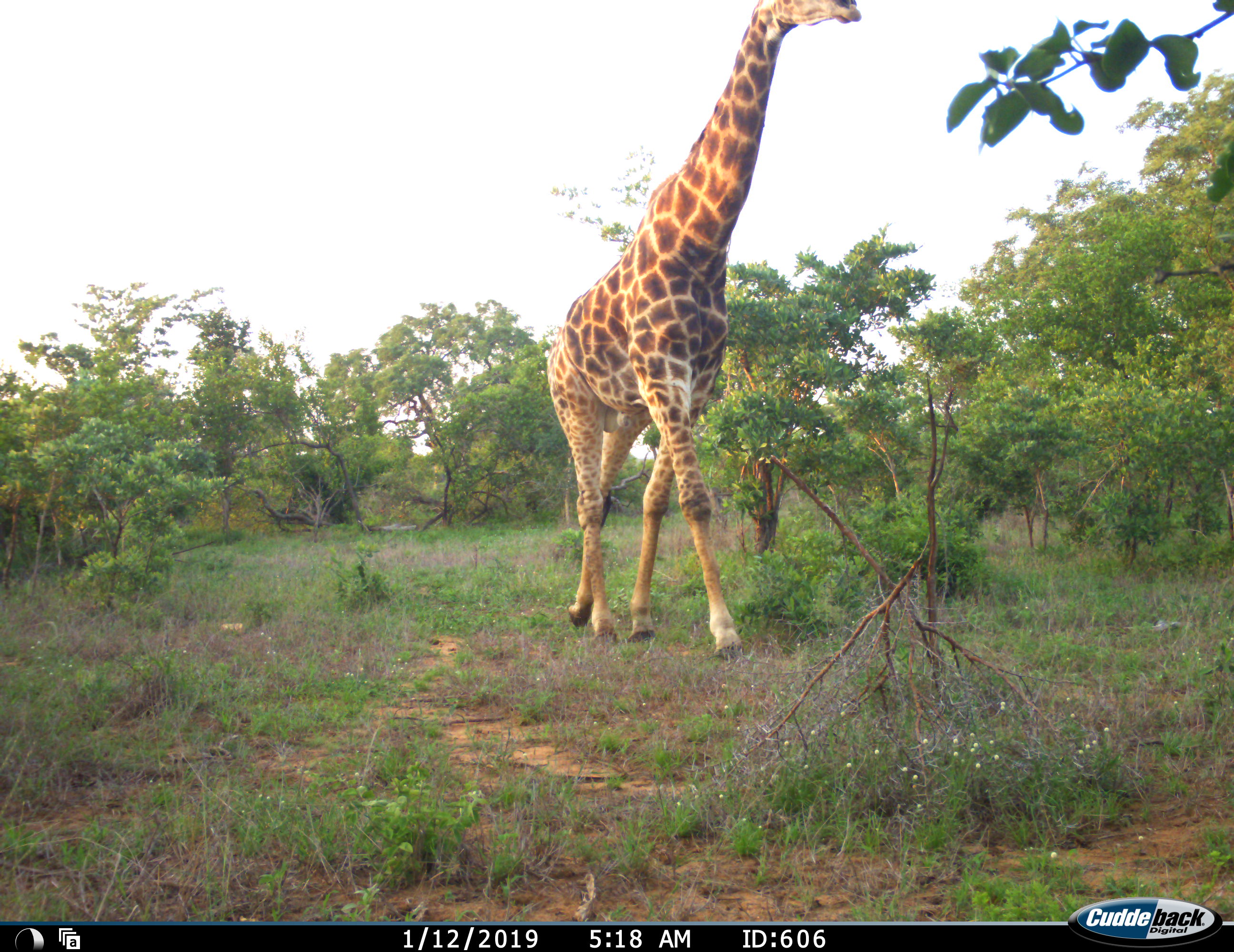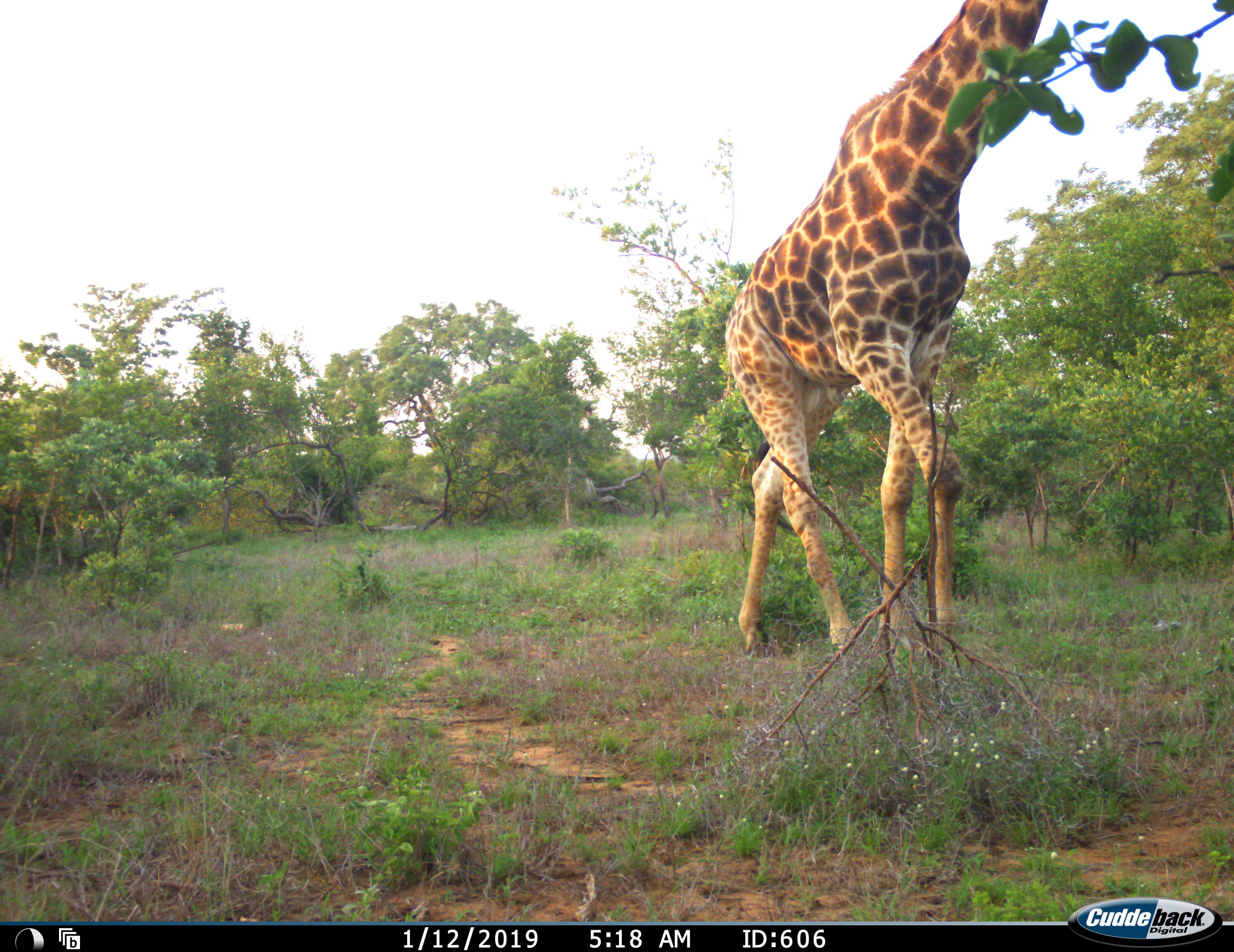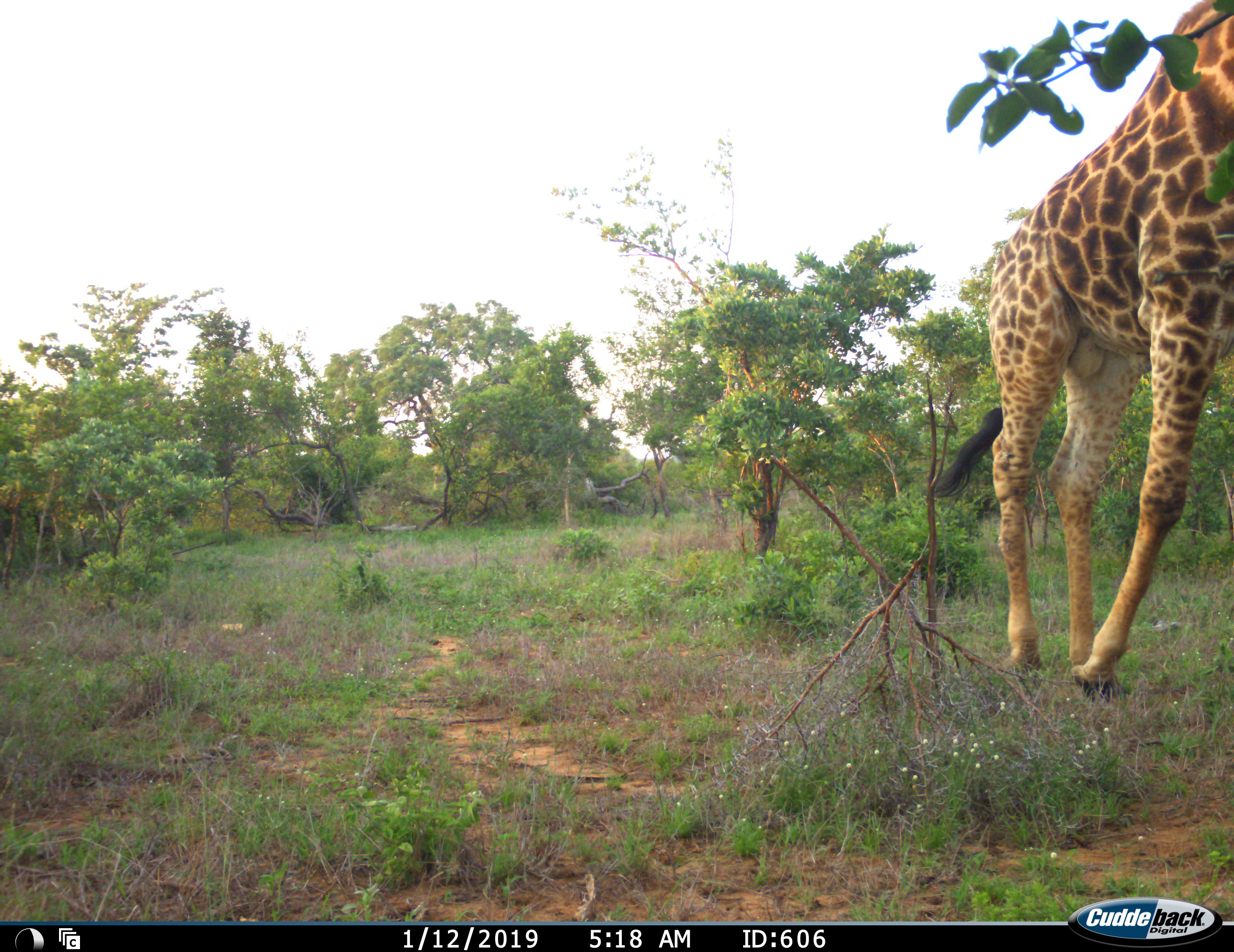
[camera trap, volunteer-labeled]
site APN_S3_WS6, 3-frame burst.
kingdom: Animalia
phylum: Chordata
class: Mammalia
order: Artiodactyla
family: Giraffidae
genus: Giraffa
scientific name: Giraffa camelopardalis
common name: giraffe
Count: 1.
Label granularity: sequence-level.